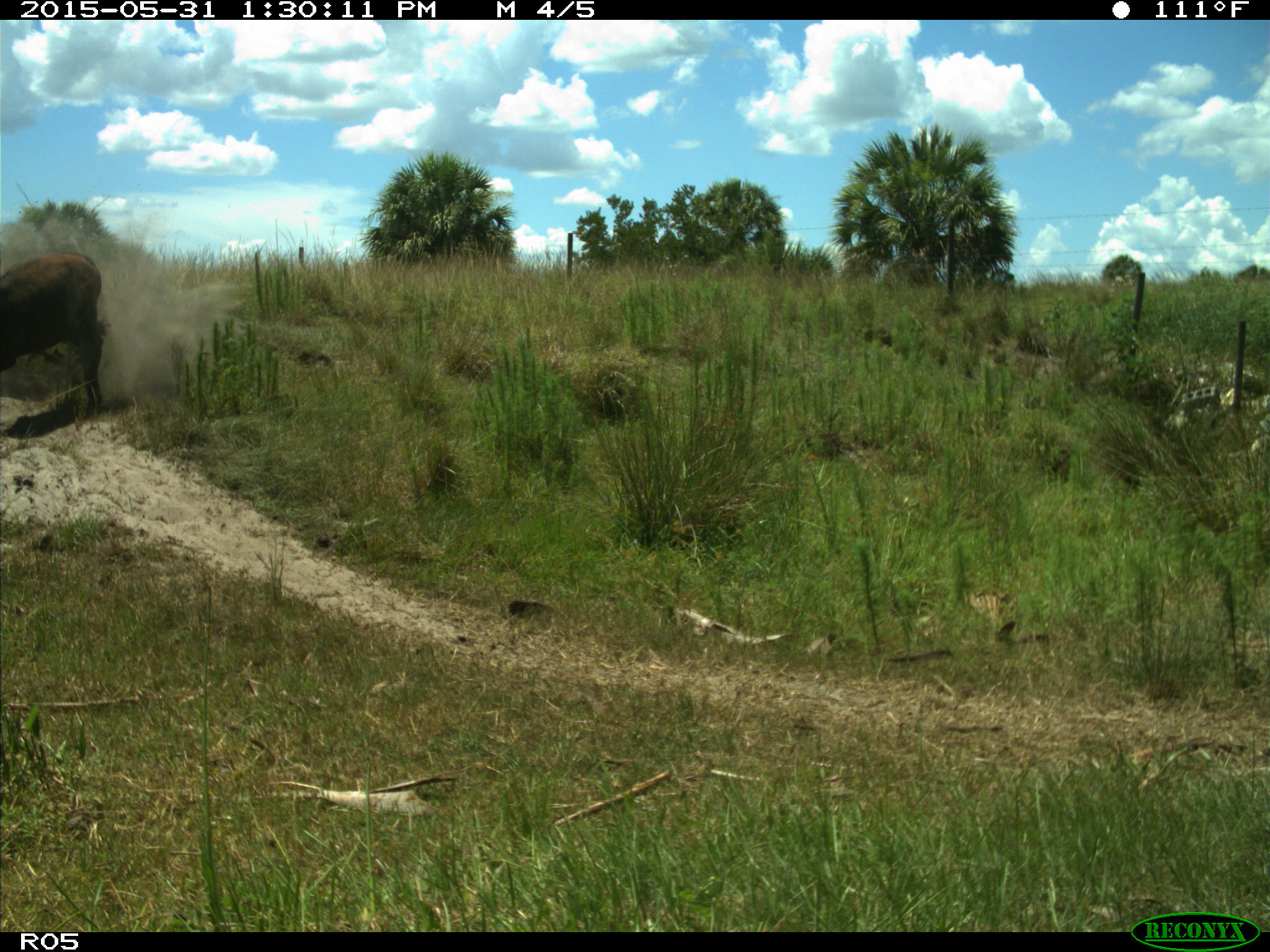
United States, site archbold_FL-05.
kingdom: Animalia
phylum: Chordata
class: Mammalia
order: Artiodactyla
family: Bovidae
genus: Bos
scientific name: Bos taurus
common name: domestic cow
Bos taurus (domestic cow).